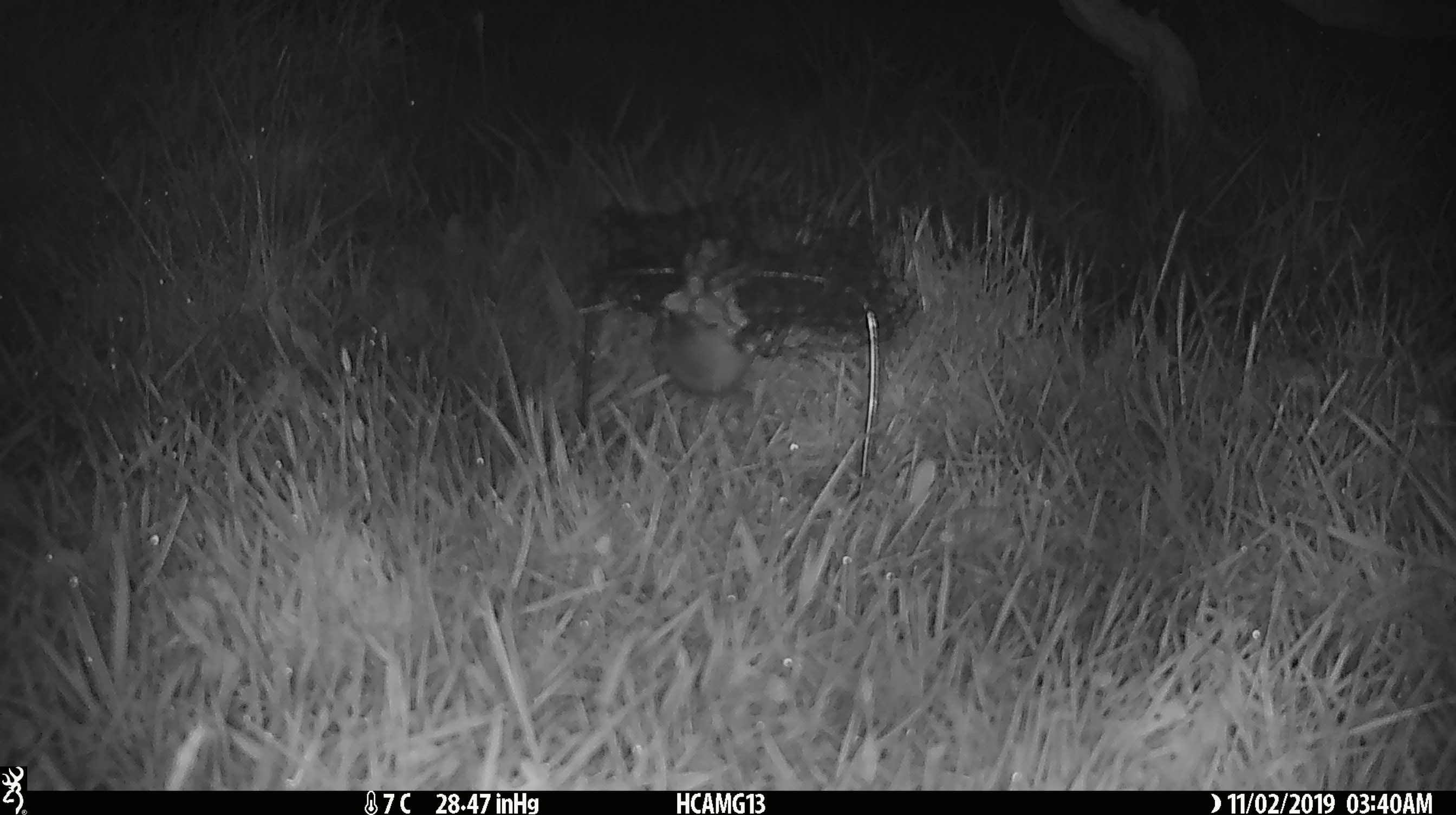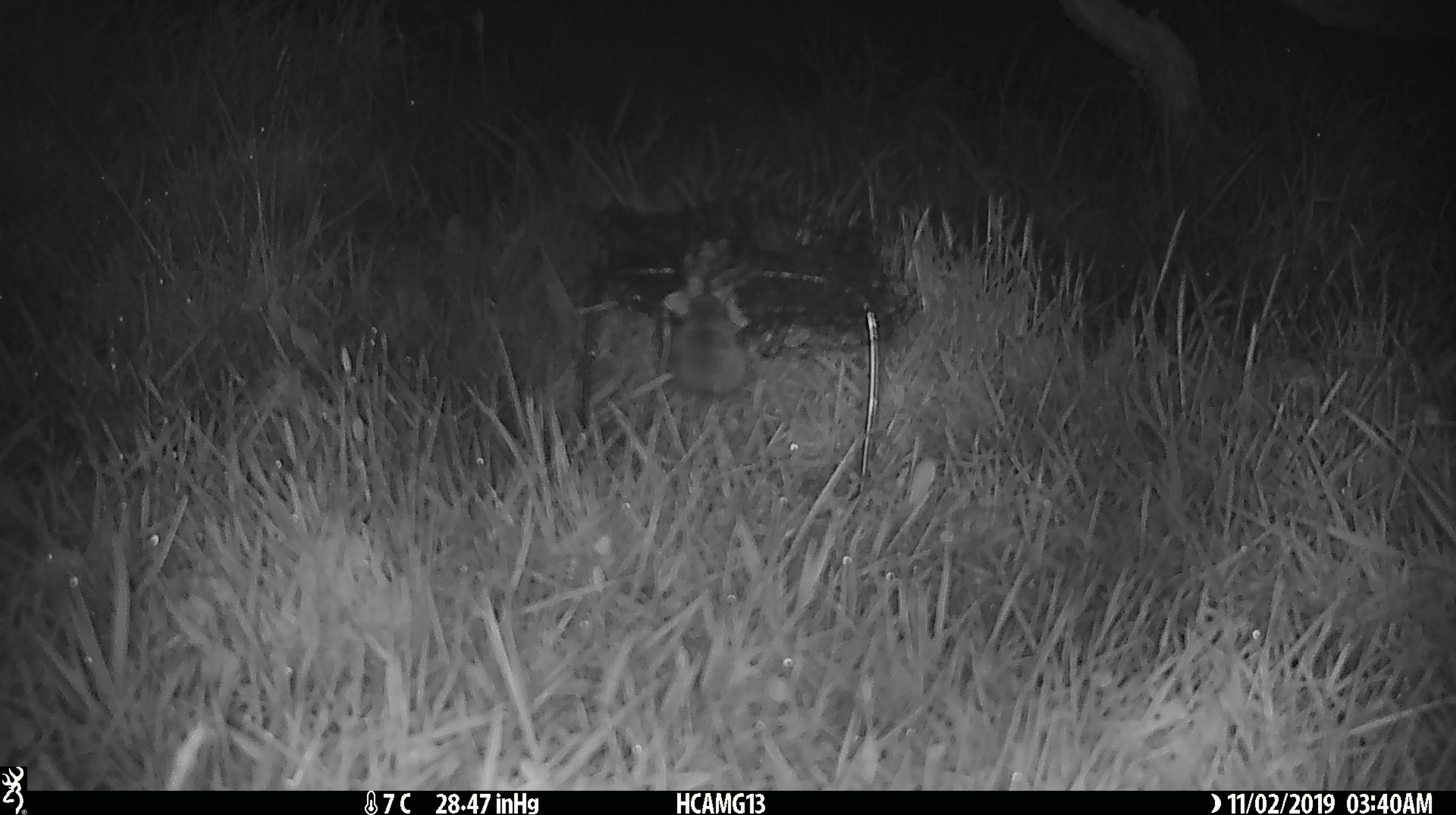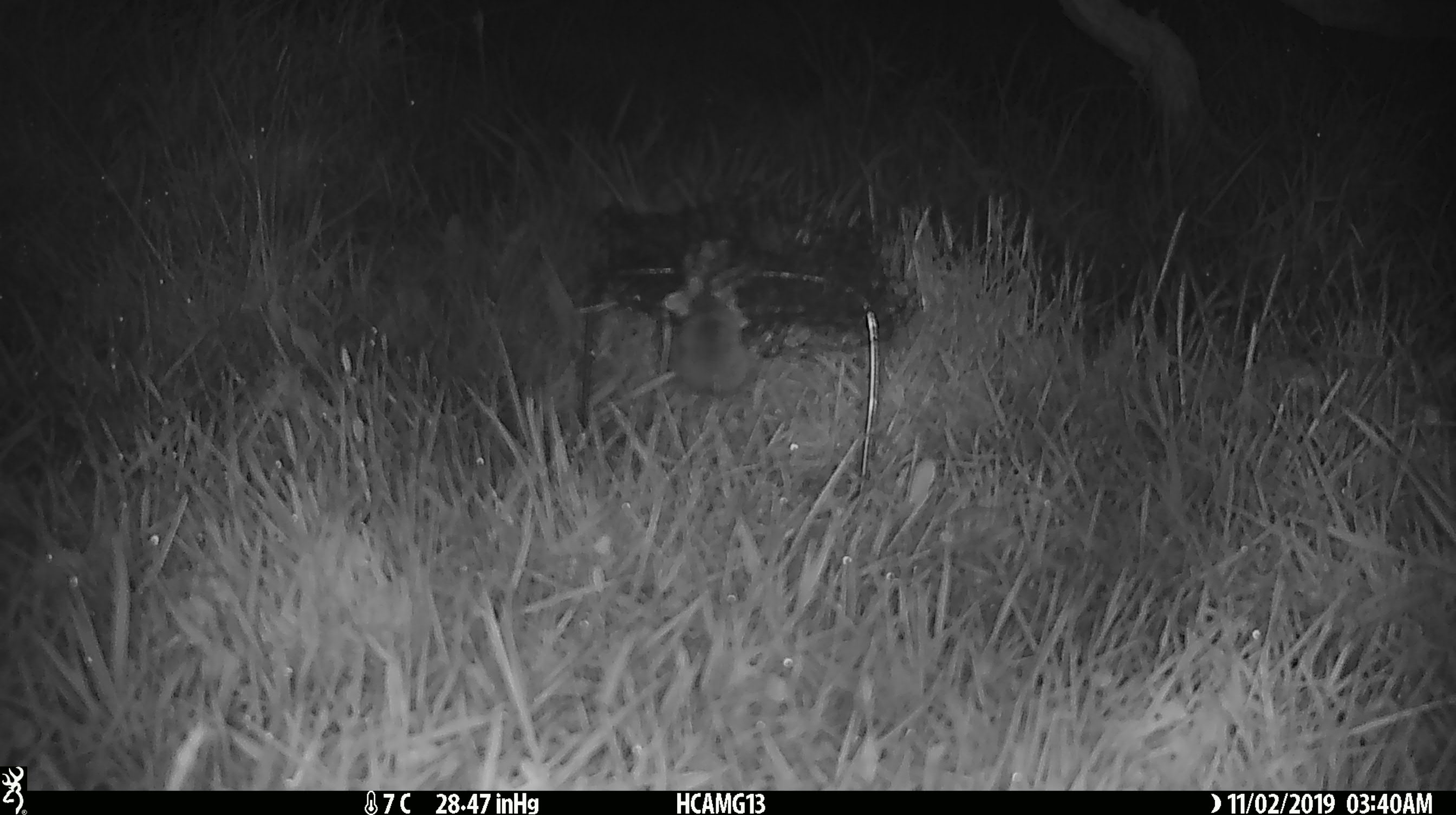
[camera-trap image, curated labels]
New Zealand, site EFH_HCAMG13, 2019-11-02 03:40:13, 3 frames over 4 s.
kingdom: Animalia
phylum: Chordata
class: Mammalia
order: Rodentia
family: Muridae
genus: Mus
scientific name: Mus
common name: mouse